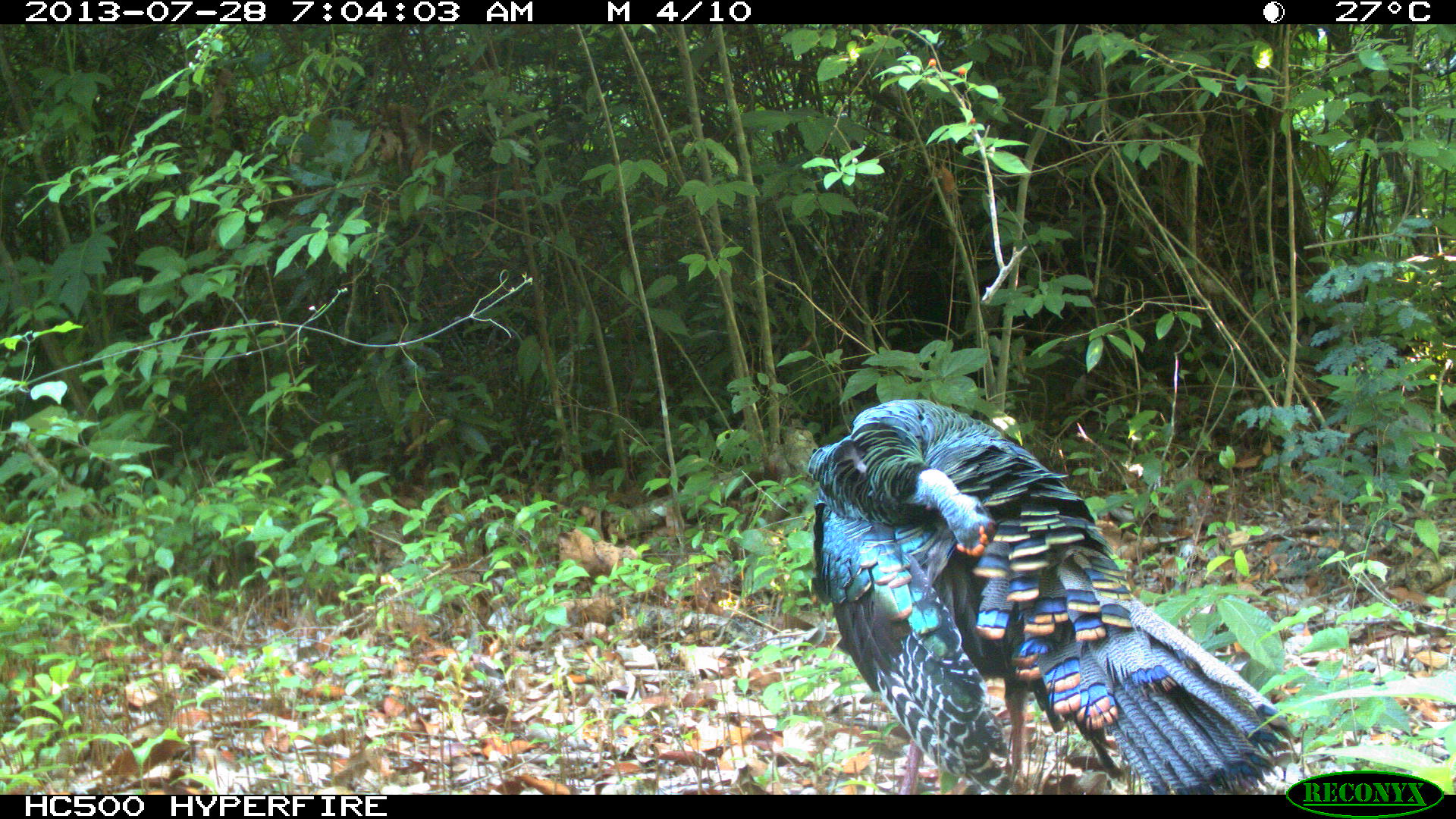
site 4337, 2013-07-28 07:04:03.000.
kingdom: Animalia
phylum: Chordata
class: Aves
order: Galliformes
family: Phasianidae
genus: Meleagris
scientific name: Meleagris ocellata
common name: ocellated turkey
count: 1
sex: male